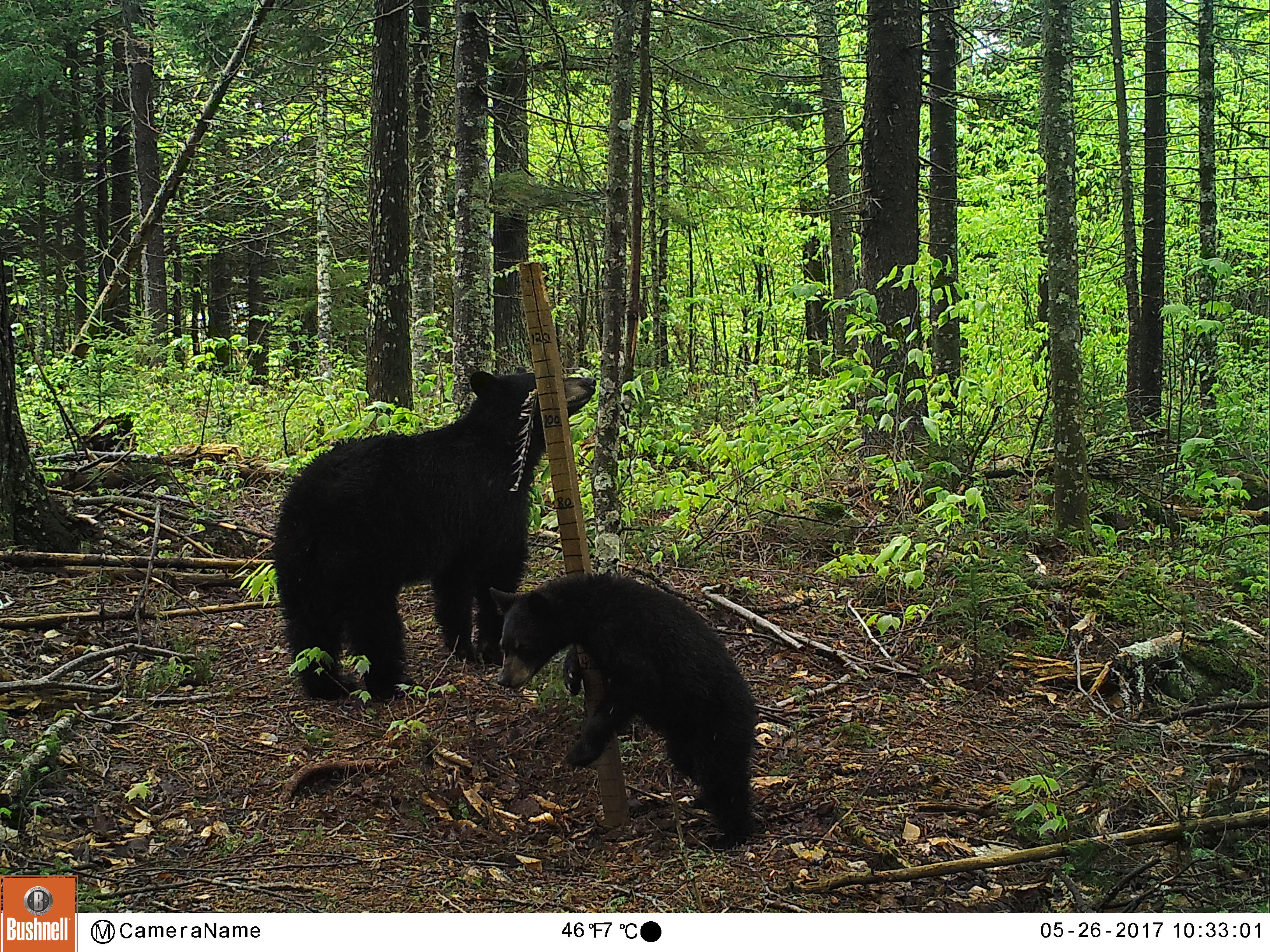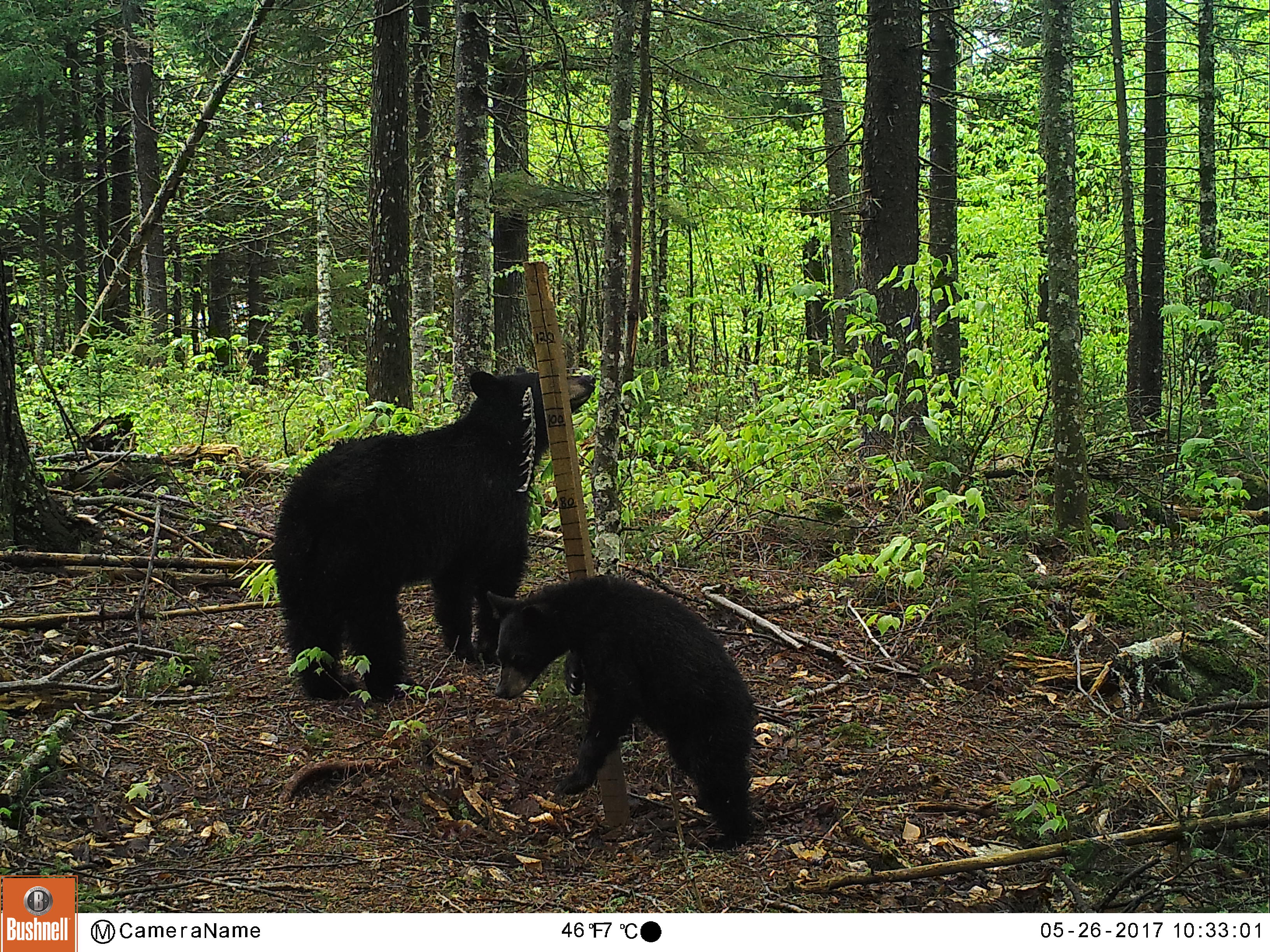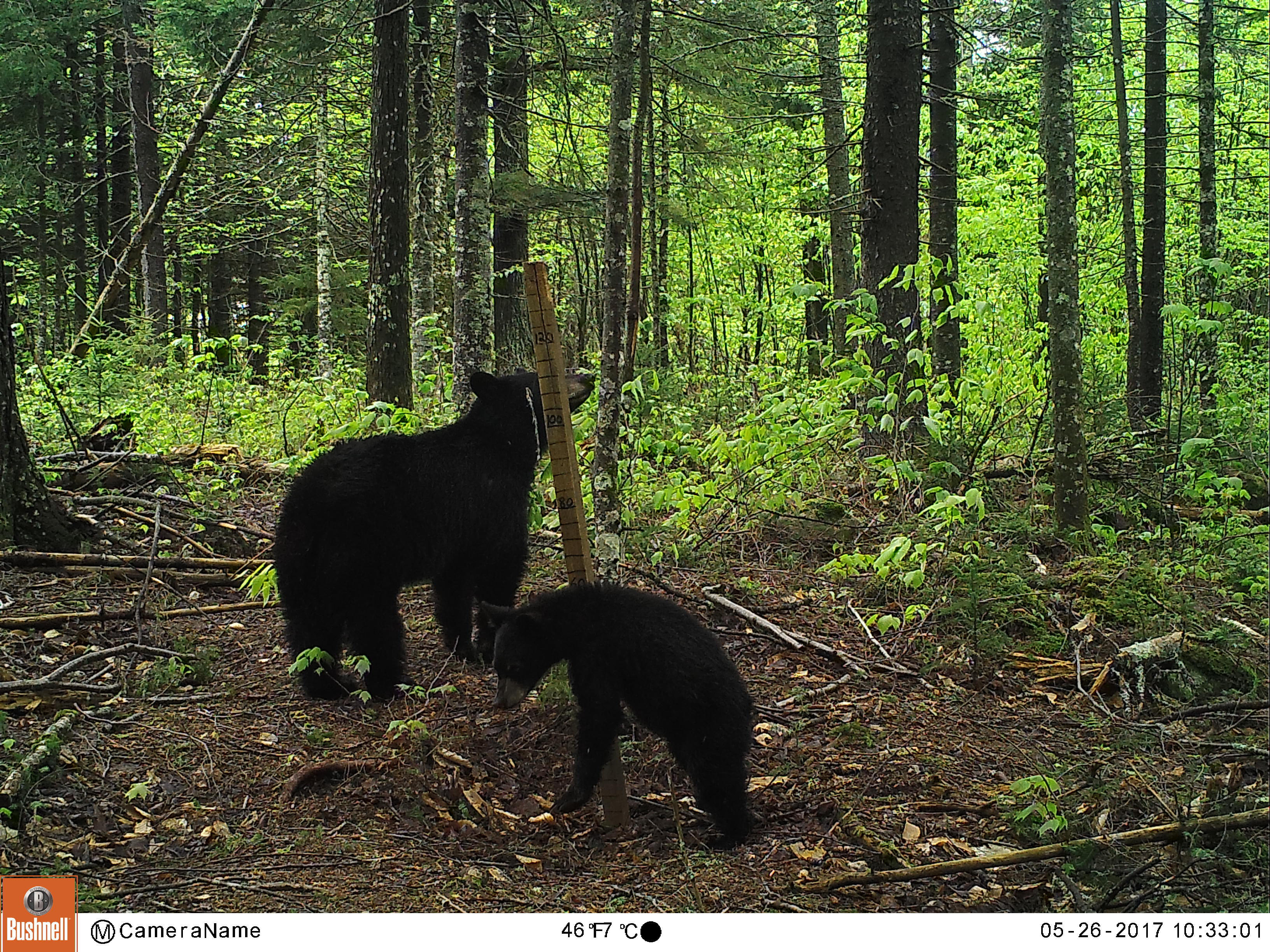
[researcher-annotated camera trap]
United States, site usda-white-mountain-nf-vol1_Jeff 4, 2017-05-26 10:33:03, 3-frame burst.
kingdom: Animalia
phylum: Chordata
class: Mammalia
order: Carnivora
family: Ursidae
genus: Ursus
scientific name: Ursus americanus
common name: black bear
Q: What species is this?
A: Black bear (Ursus americanus).